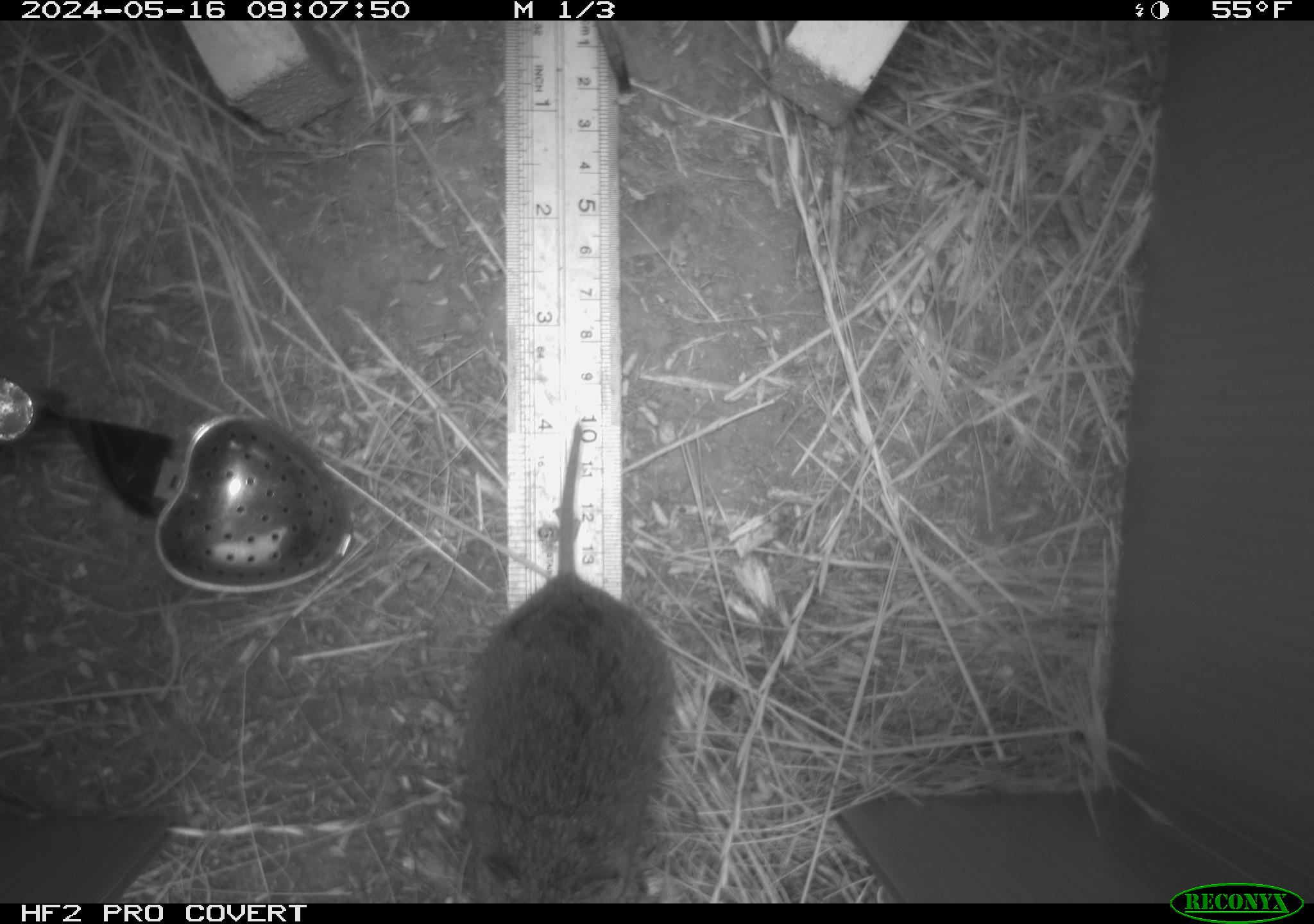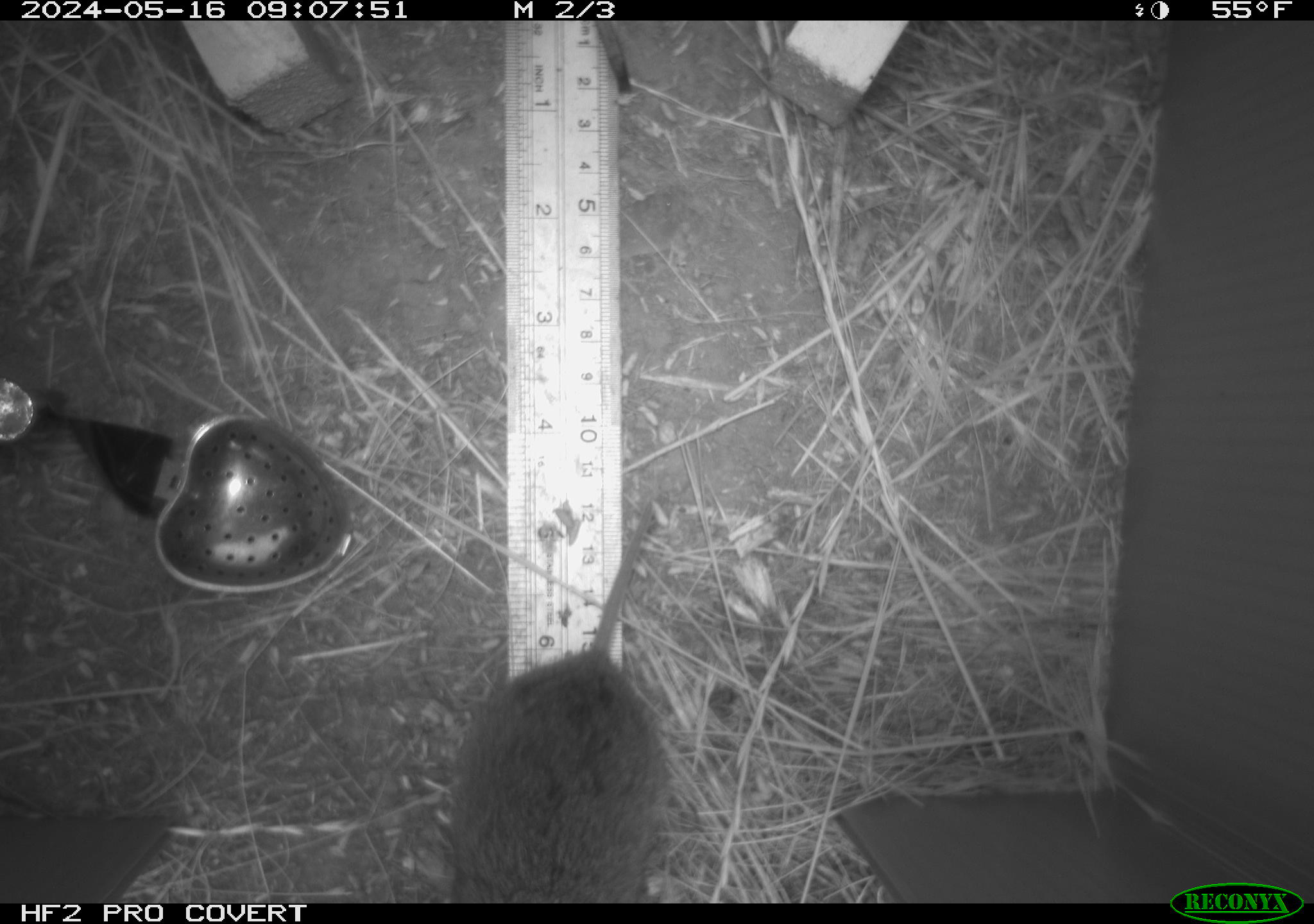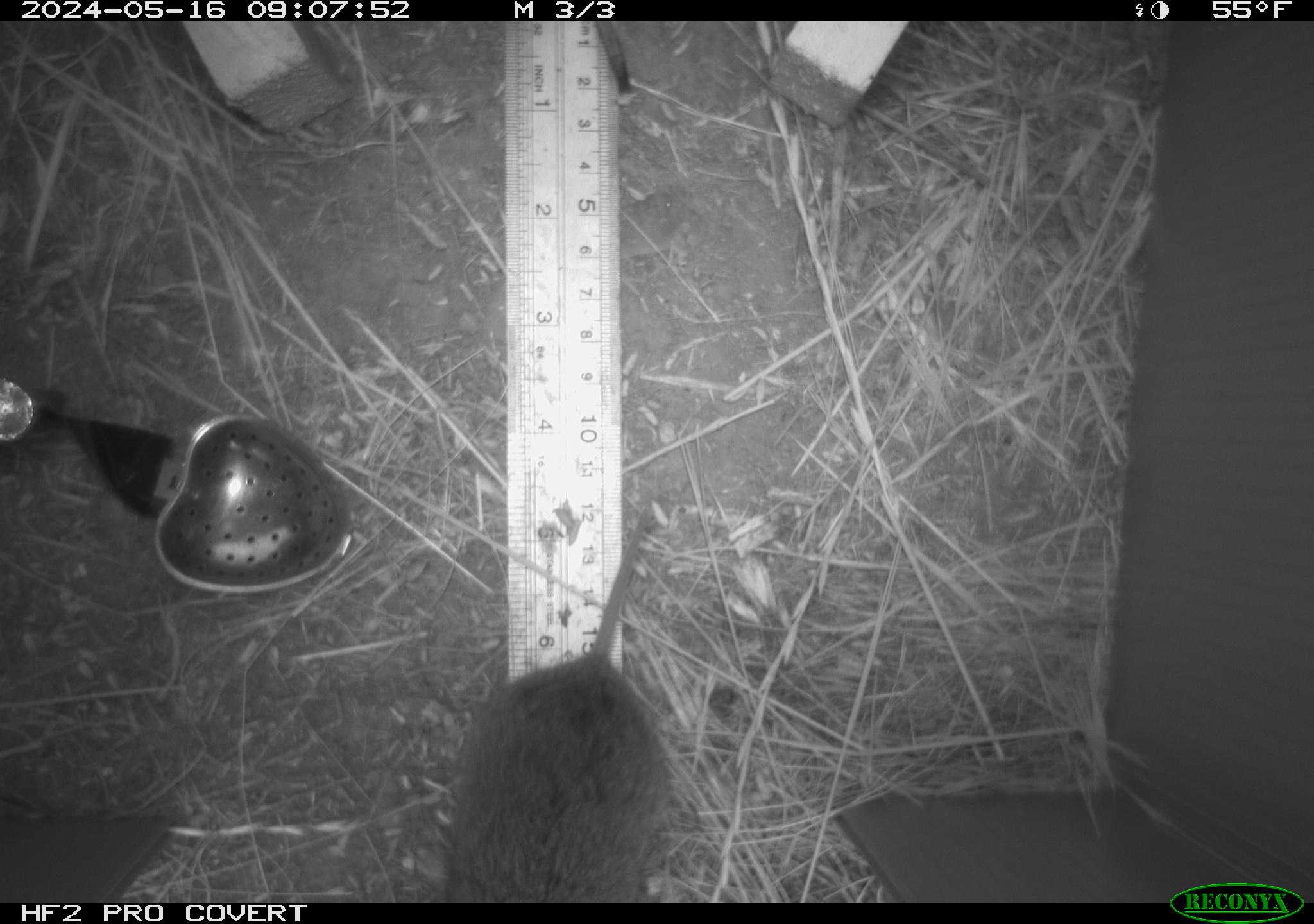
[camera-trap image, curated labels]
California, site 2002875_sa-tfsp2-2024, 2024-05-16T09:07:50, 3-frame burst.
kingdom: Animalia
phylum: Chordata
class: Mammalia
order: Rodentia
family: Cricetidae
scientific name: Arvicolinae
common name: voles, lemmings, and muskrats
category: arvicolinae subfamily